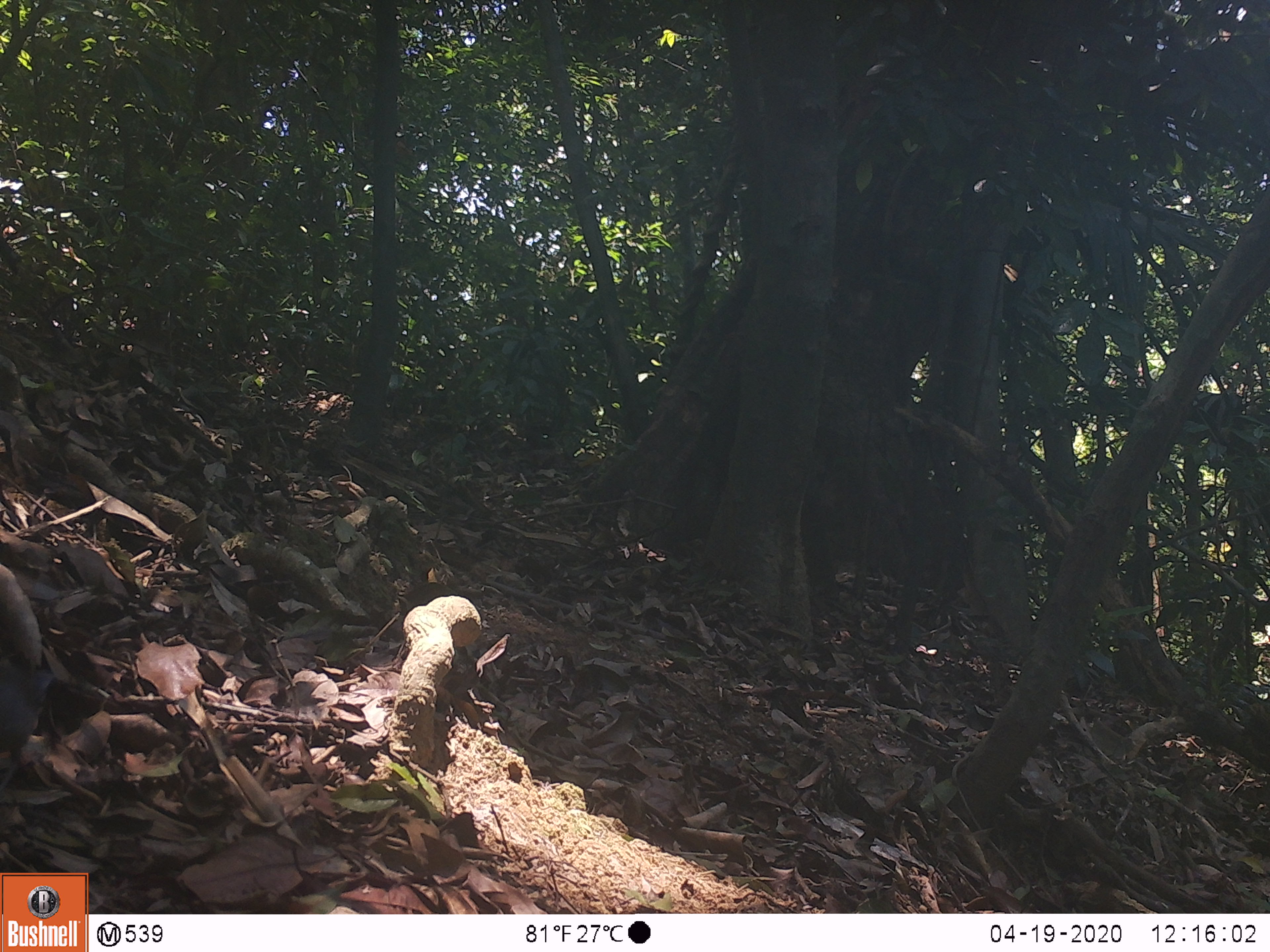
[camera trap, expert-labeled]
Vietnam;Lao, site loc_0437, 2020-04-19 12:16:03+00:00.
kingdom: Animalia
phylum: Chordata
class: Aves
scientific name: Aves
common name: bird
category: unidentified bird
Unidentified bird (bird) (Aves). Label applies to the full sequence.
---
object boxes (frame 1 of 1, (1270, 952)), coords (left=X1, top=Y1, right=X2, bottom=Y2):
unidentified bird: (left=0, top=561, right=55, bottom=754)